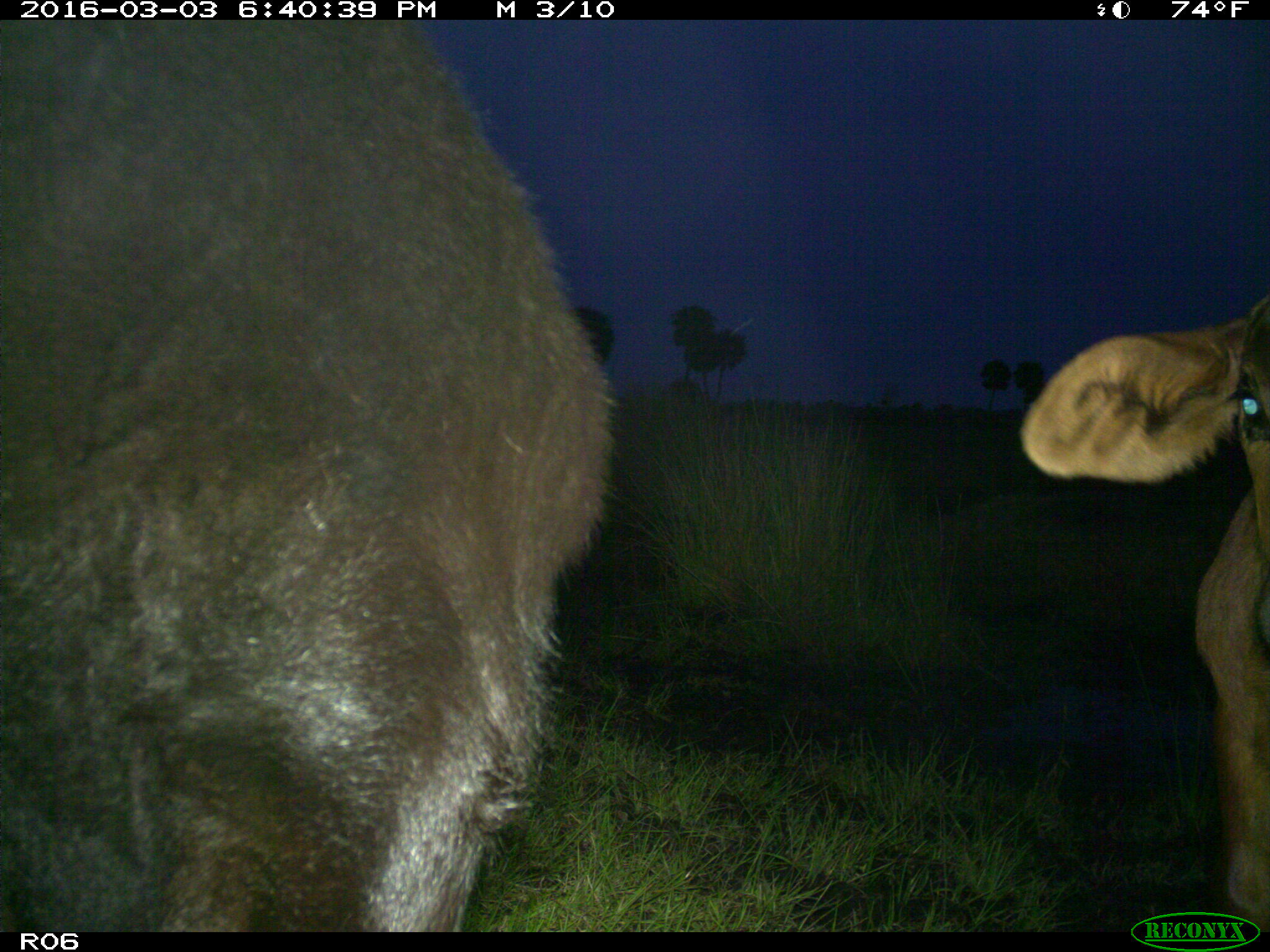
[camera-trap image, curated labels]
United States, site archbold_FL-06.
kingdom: Animalia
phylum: Chordata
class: Mammalia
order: Artiodactyla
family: Bovidae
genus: Bos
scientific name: Bos taurus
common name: domestic cow